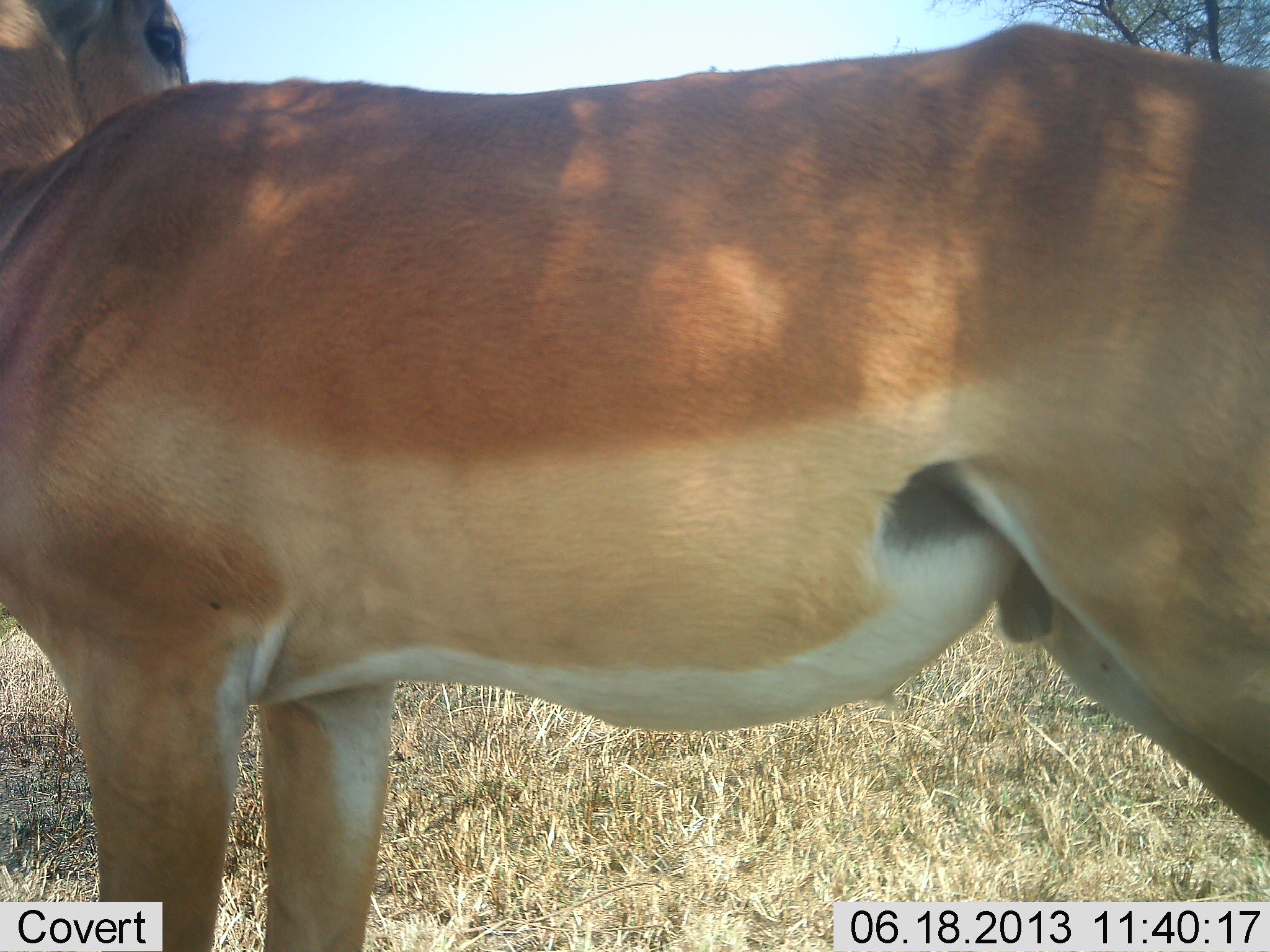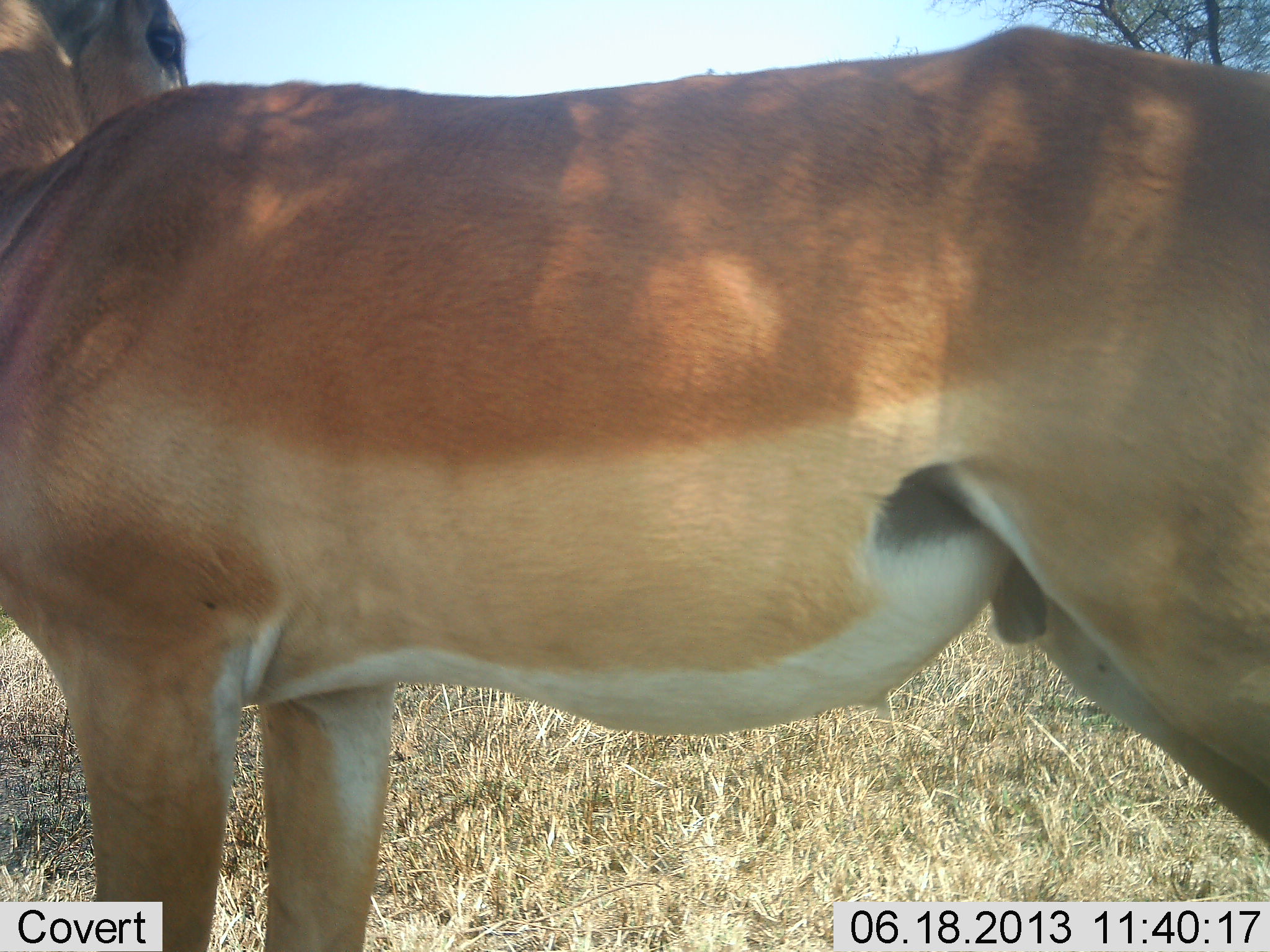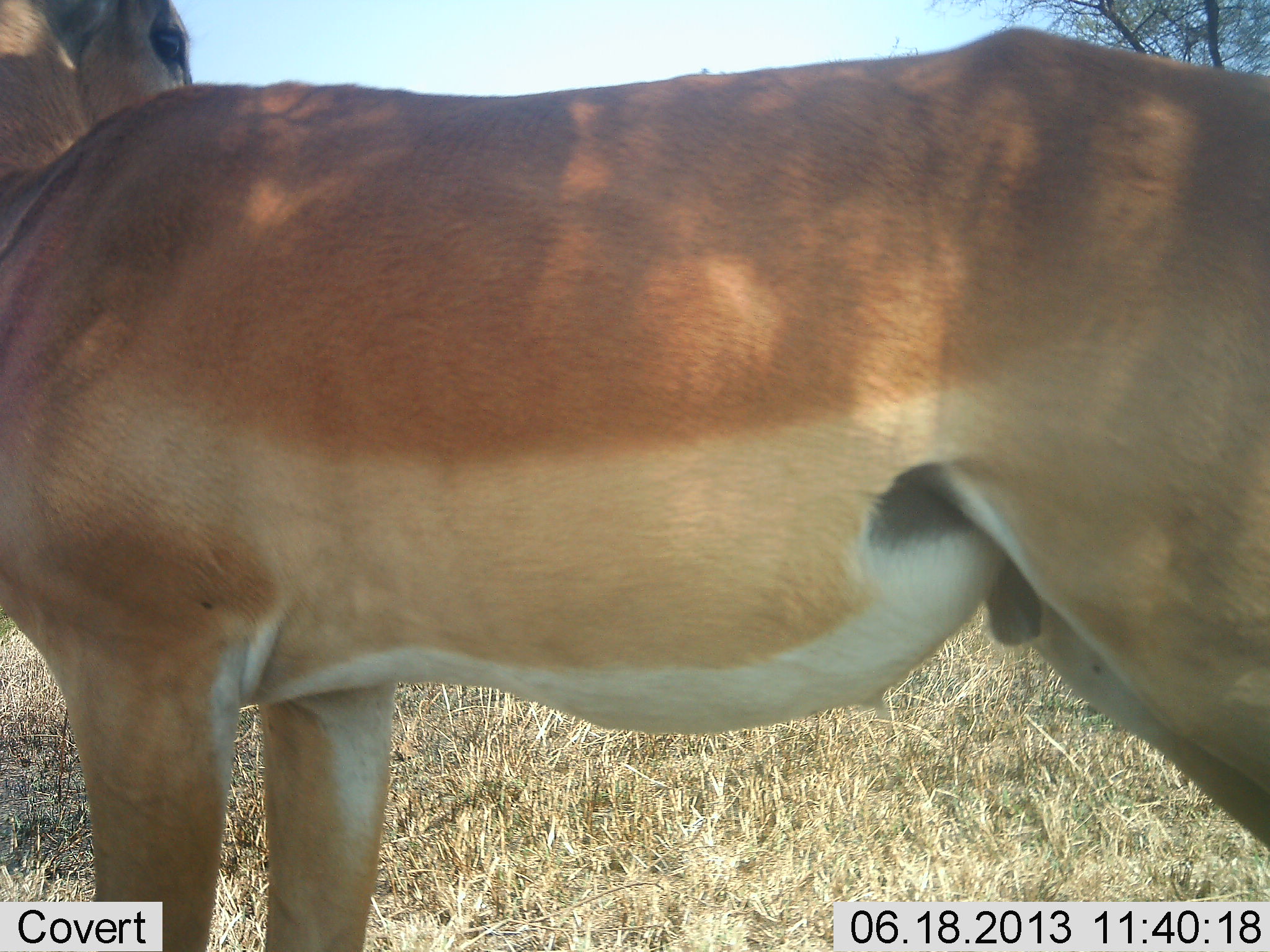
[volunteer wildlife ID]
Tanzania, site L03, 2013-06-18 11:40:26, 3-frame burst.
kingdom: Animalia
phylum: Chordata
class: Mammalia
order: Artiodactyla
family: Bovidae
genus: Aepyceros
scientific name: Aepyceros melampus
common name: impala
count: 1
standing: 100%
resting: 0%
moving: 0%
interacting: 0%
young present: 0%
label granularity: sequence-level